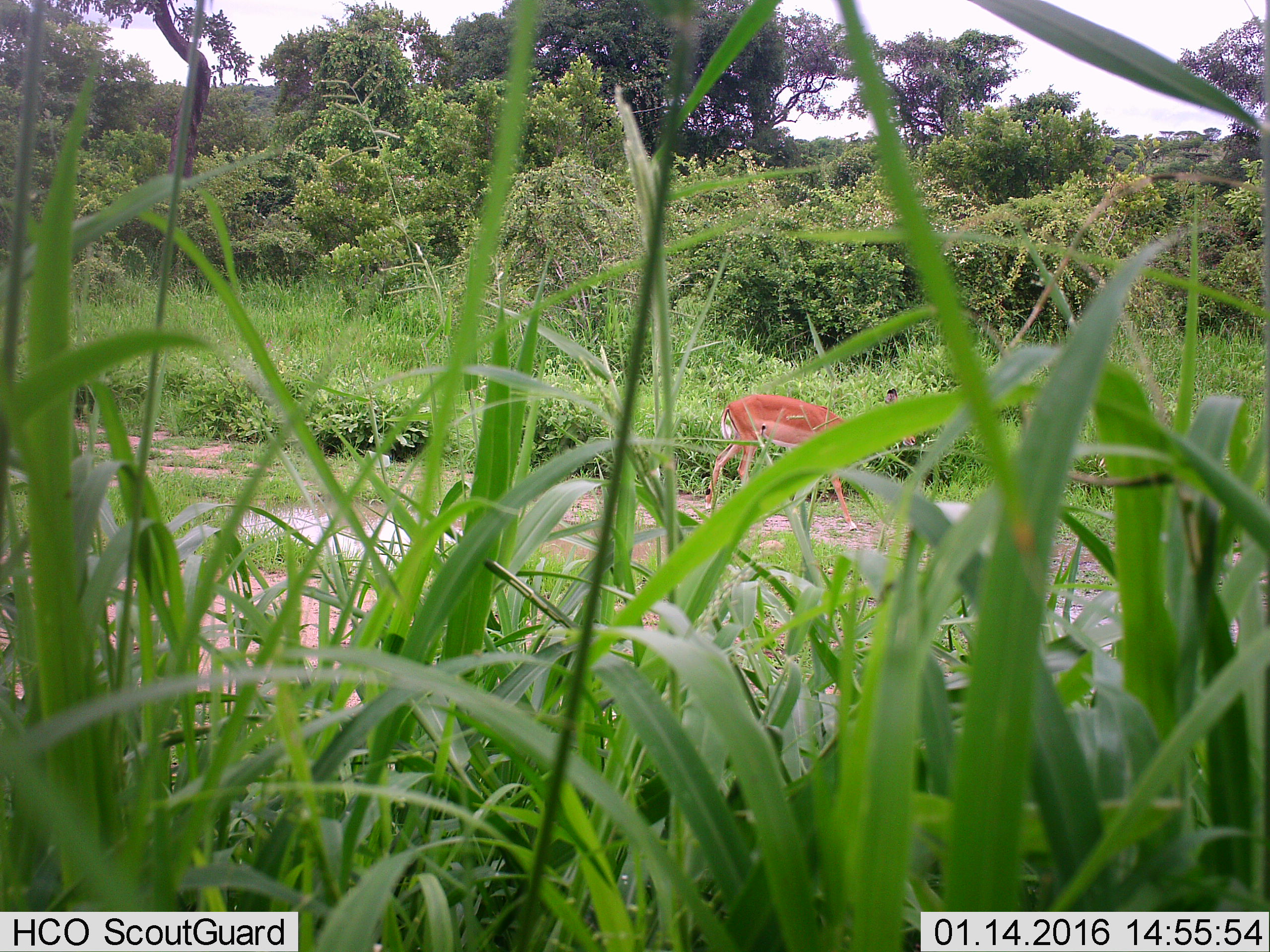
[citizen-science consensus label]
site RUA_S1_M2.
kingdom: Animalia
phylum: Chordata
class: Mammalia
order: Artiodactyla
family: Bovidae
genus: Aepyceros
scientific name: Aepyceros melampus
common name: impala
Impala (Aepyceros melampus), count 1. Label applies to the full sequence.